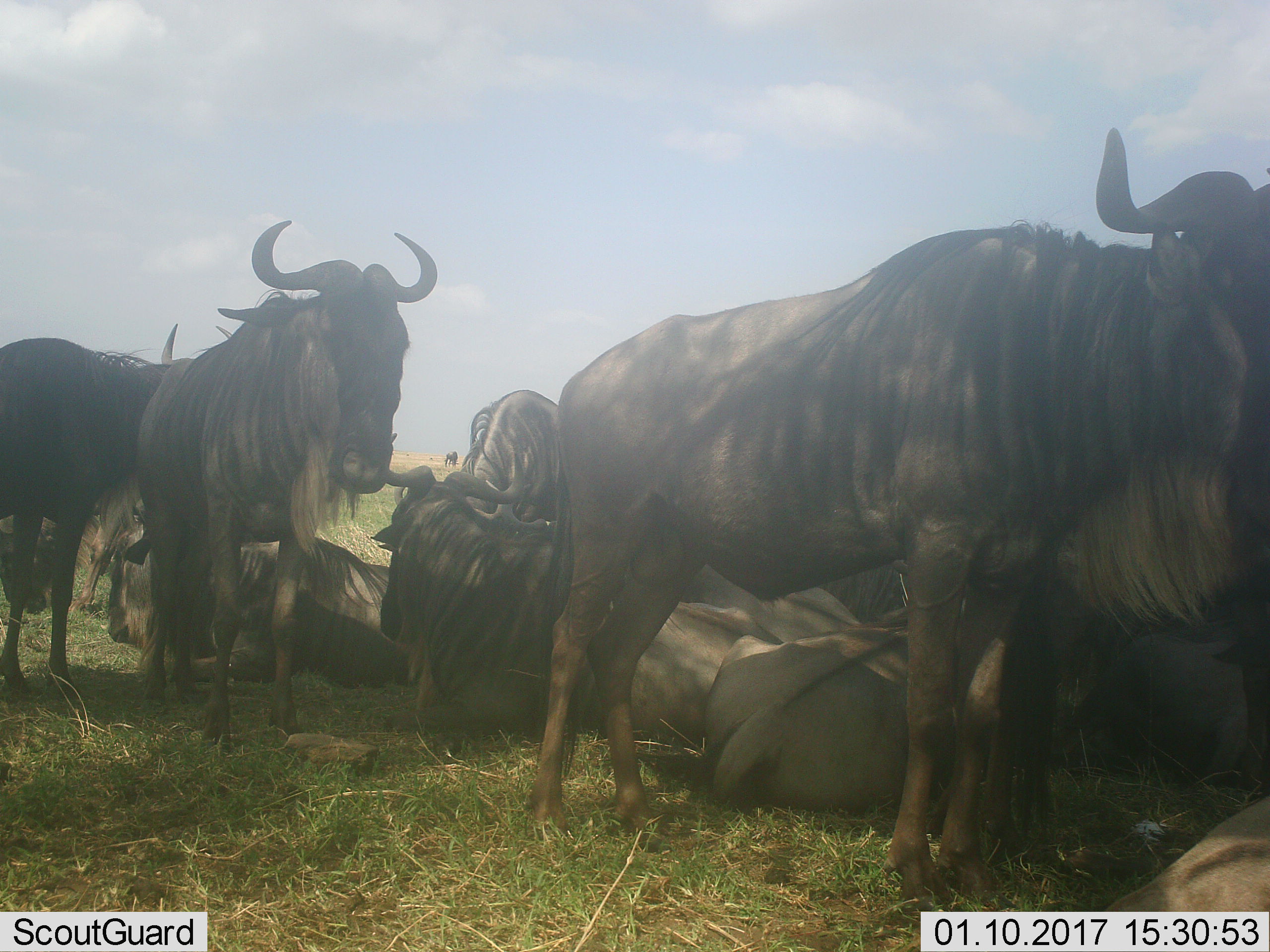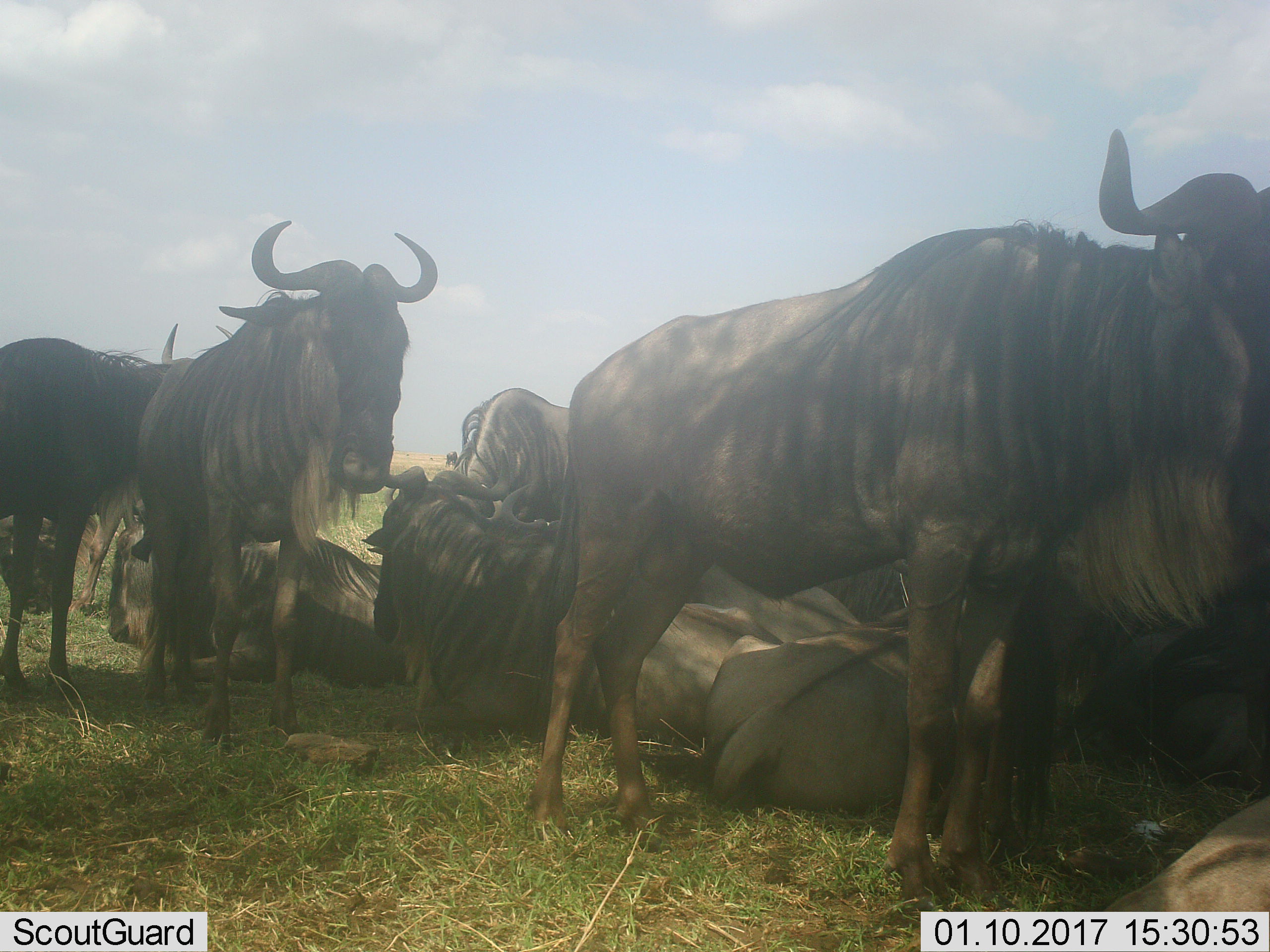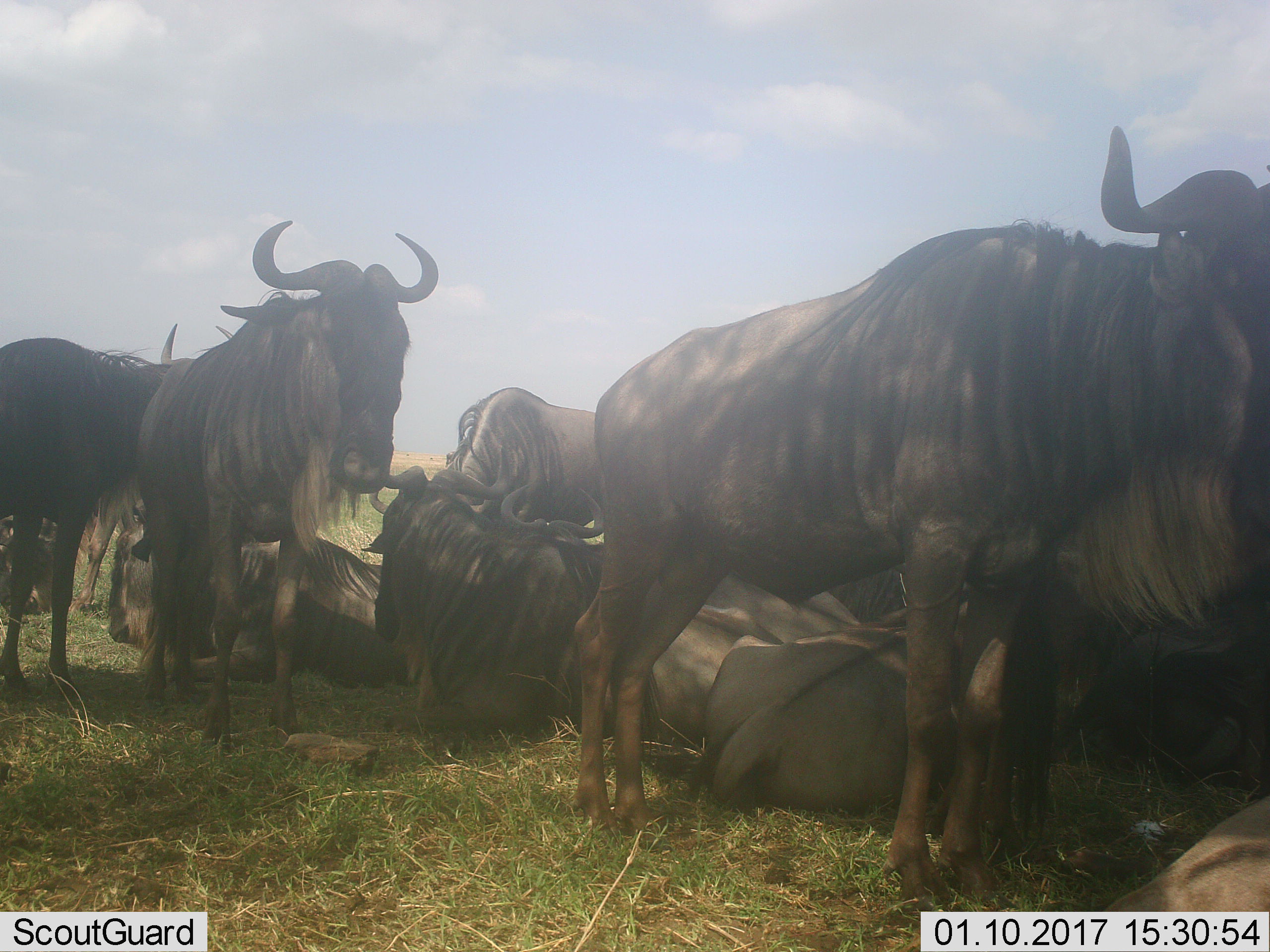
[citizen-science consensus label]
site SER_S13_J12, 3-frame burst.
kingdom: Animalia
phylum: Chordata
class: Mammalia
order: Artiodactyla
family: Bovidae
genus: Connochaetes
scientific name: Connochaetes taurinus taurinus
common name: blue wildebeest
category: wildebeestblue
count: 11-50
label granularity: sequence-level